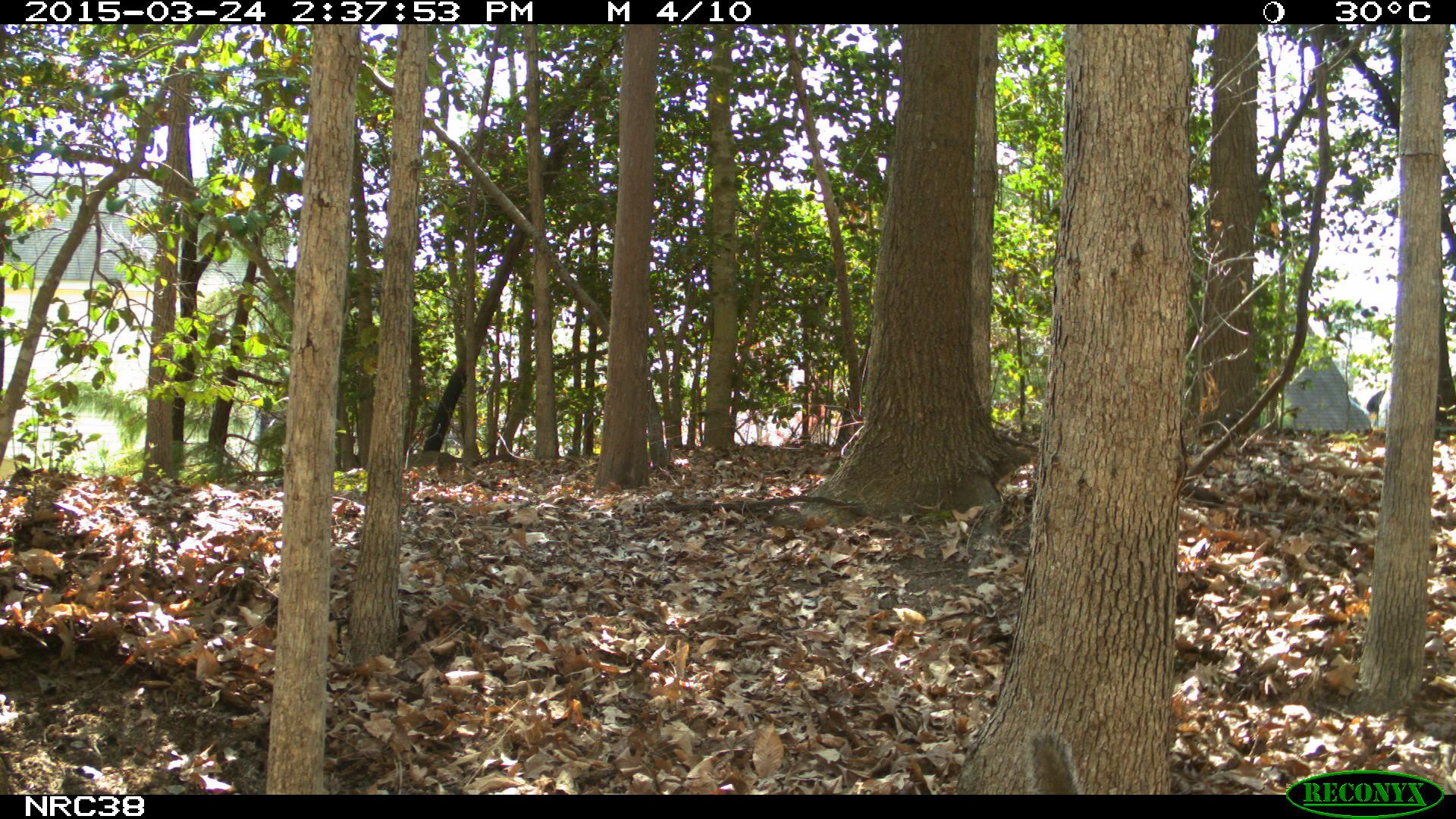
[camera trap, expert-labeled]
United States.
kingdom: Animalia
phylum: Chordata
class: Mammalia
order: Rodentia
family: Sciuridae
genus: Sciurus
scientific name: Sciurus carolinensis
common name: eastern gray squirrel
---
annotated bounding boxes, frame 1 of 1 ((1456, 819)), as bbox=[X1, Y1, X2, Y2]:
Eastern Gray Squirrel: bbox=[1010, 723, 1084, 792]